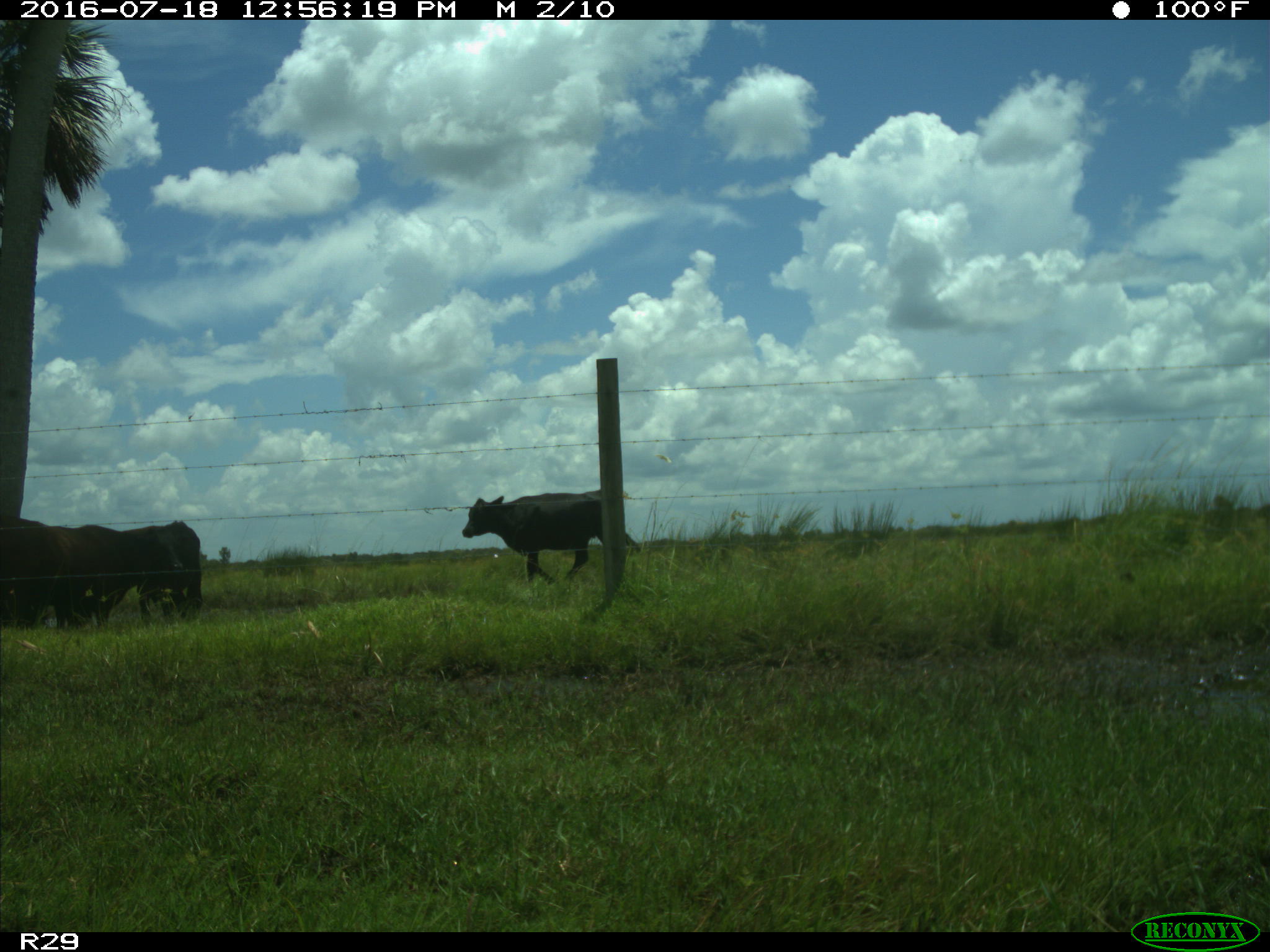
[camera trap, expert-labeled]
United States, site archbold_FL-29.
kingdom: Animalia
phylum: Chordata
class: Mammalia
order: Artiodactyla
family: Bovidae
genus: Bos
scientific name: Bos taurus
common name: domestic cow